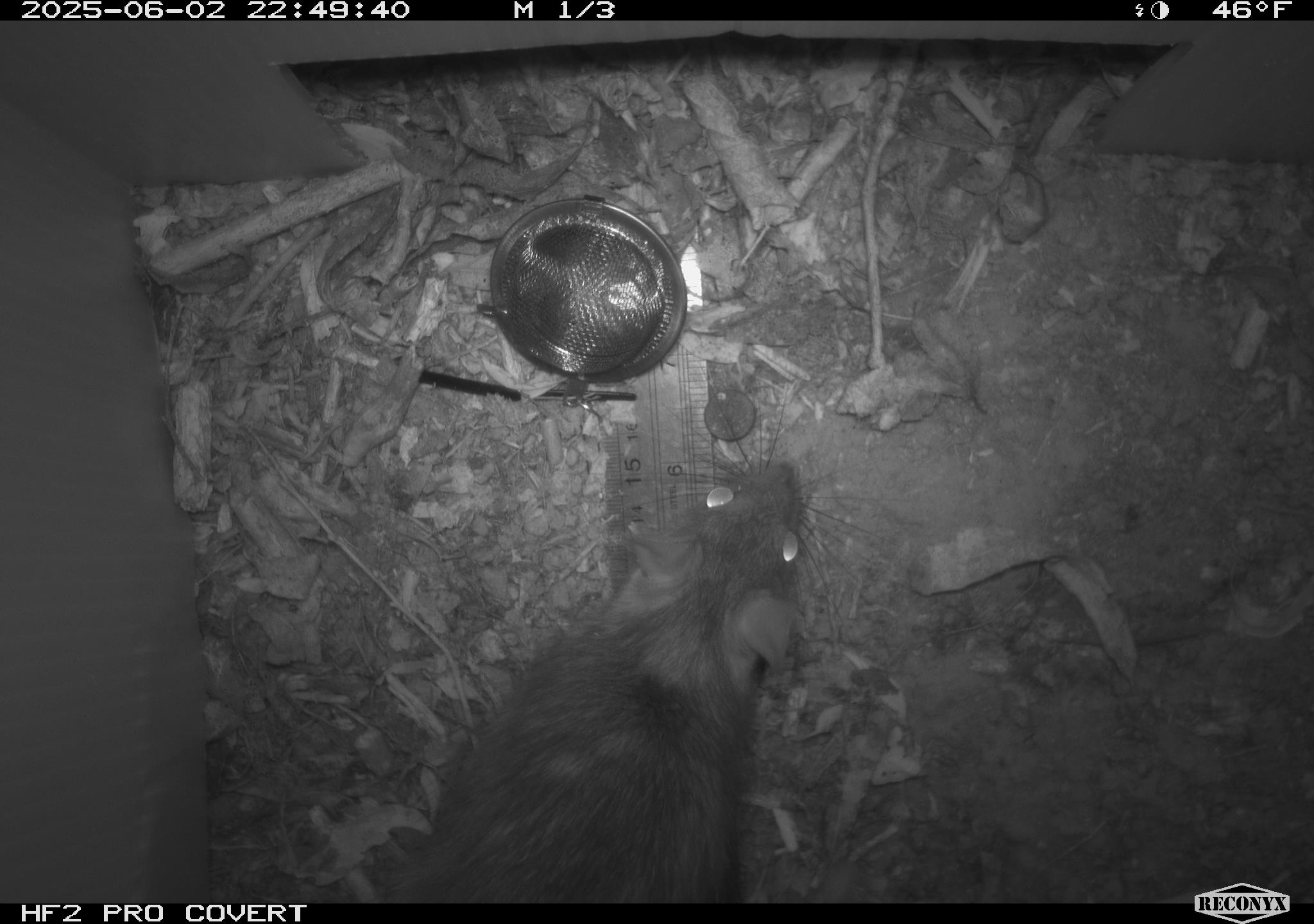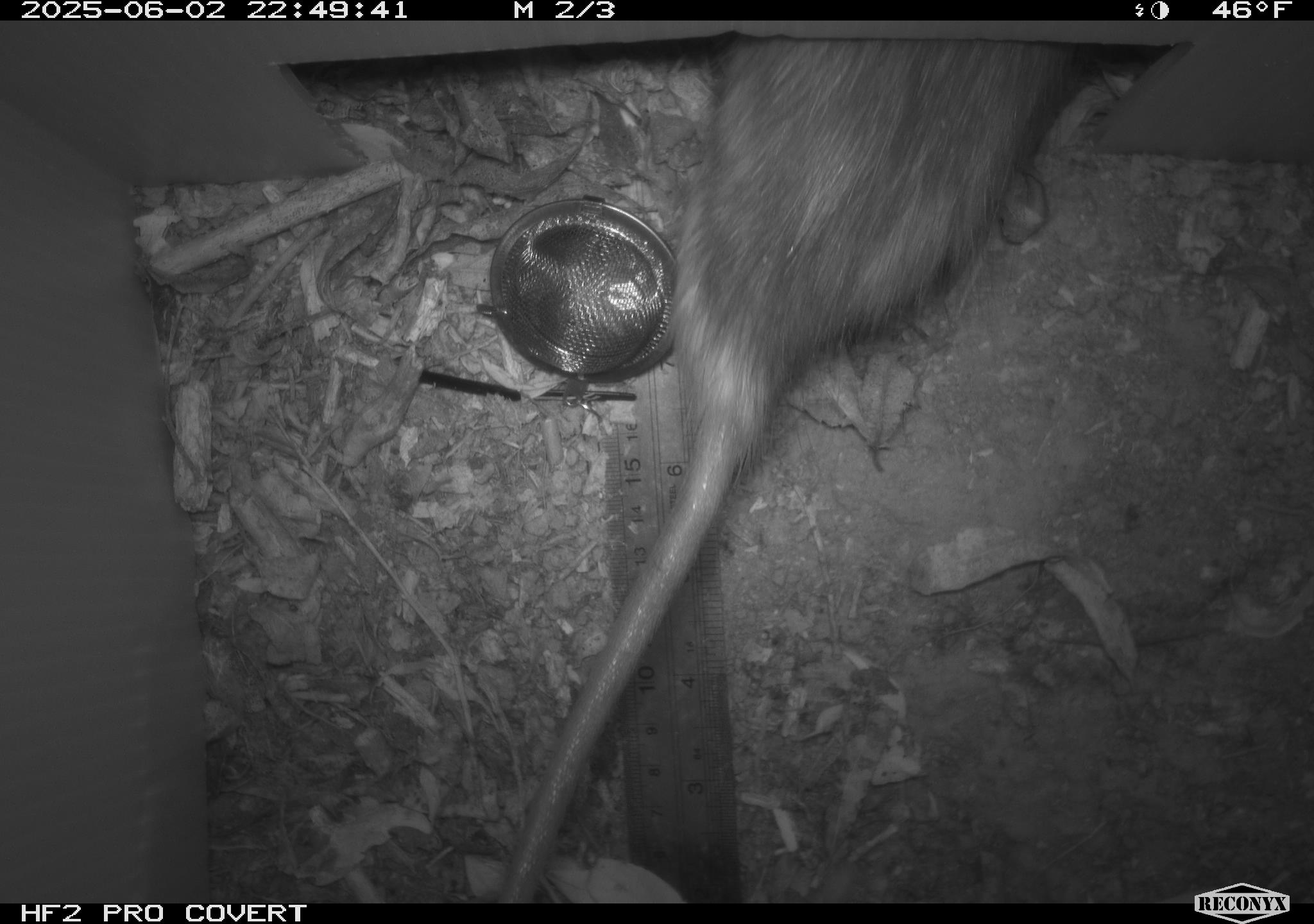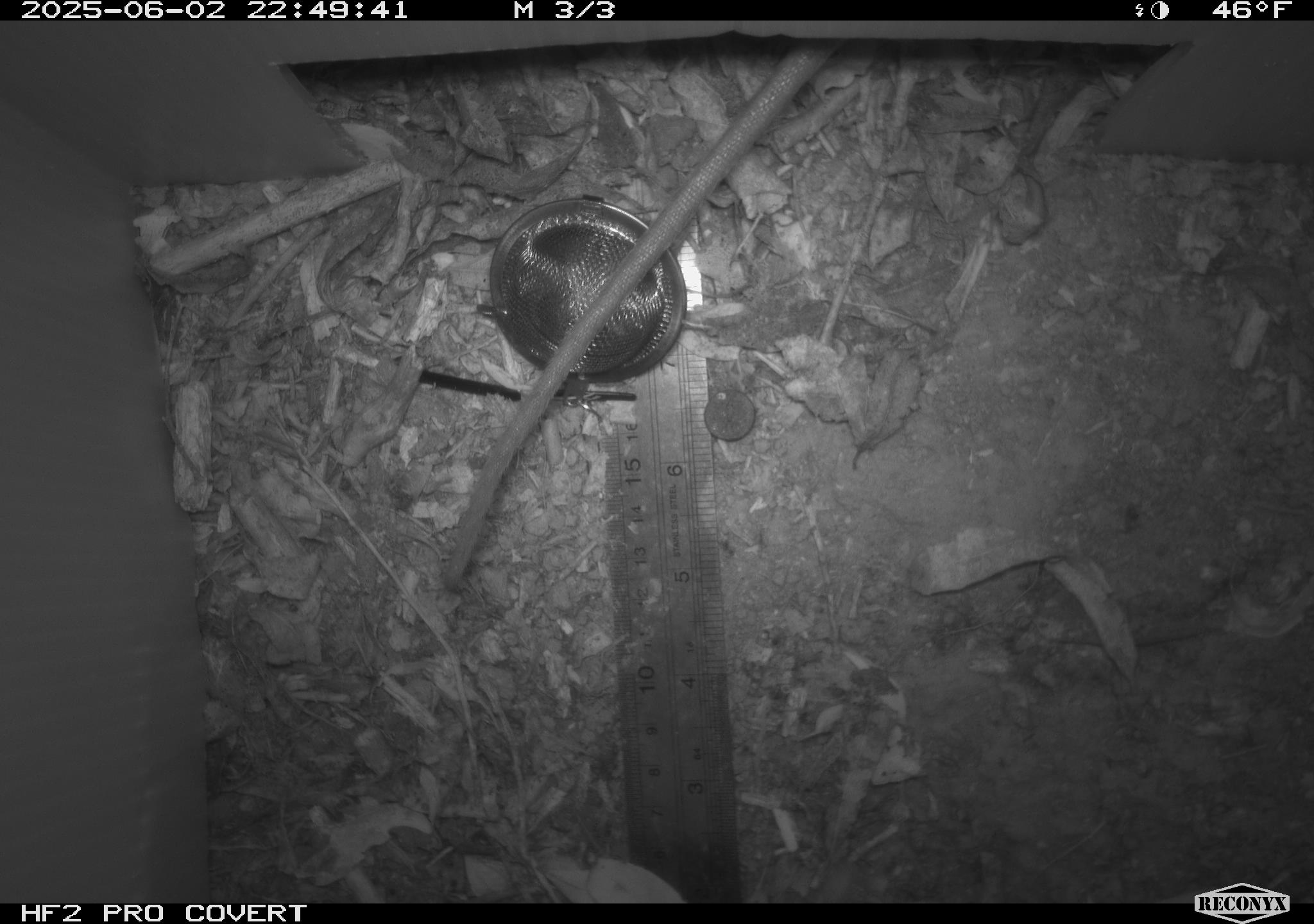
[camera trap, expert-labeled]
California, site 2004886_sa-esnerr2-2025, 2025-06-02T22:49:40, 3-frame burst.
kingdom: Animalia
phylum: Chordata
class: Mammalia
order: Rodentia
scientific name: Rodentia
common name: rodent